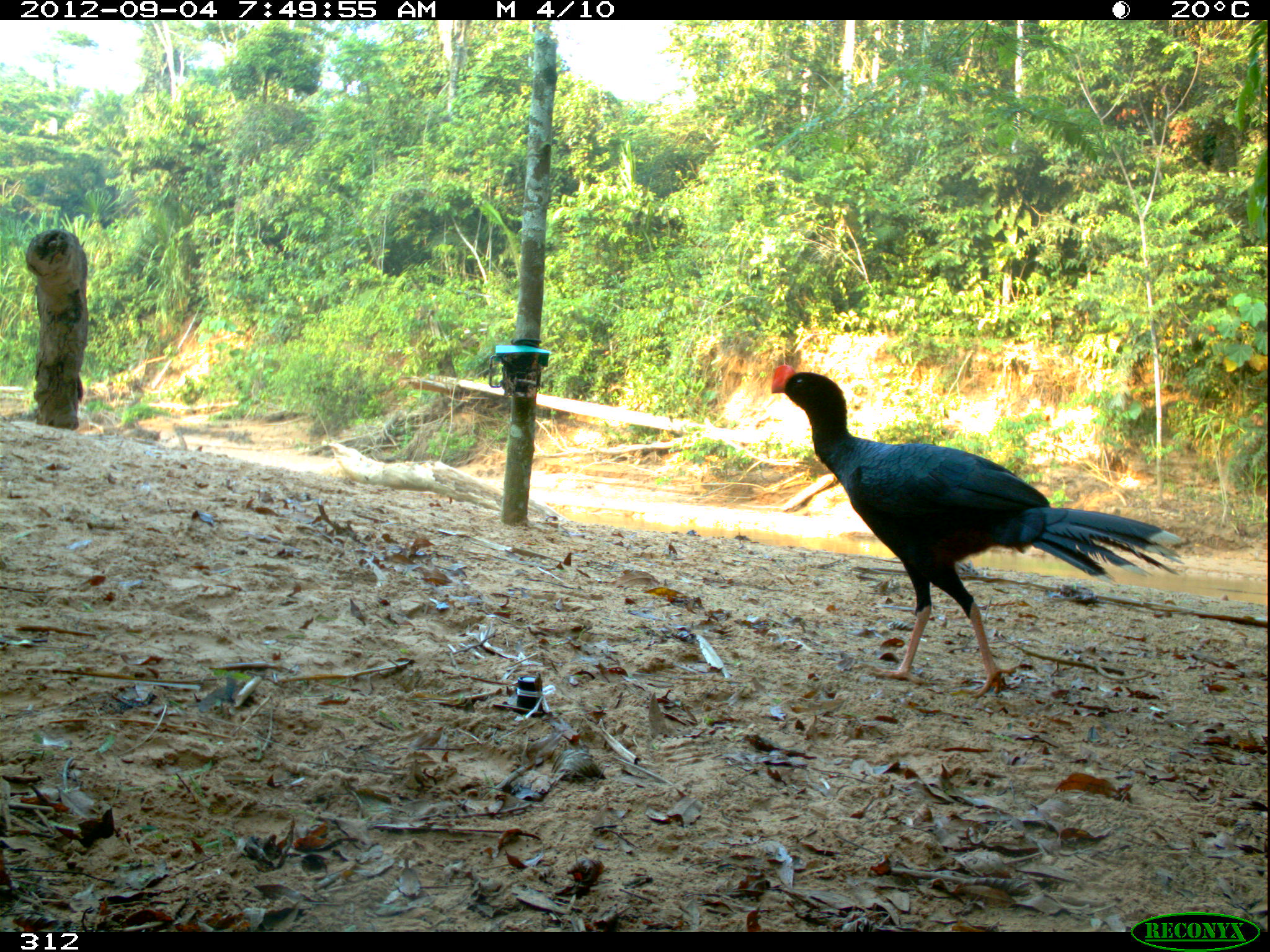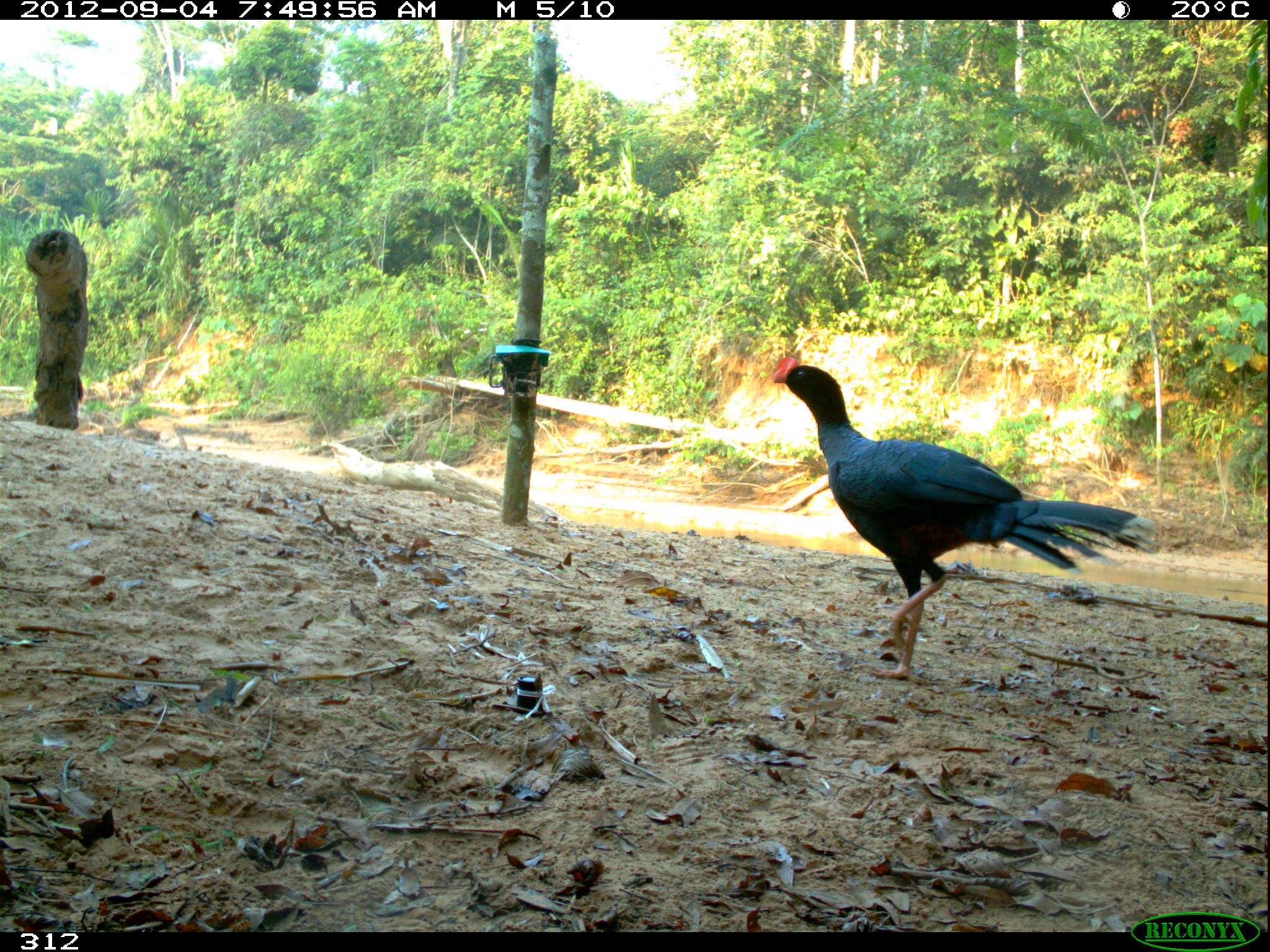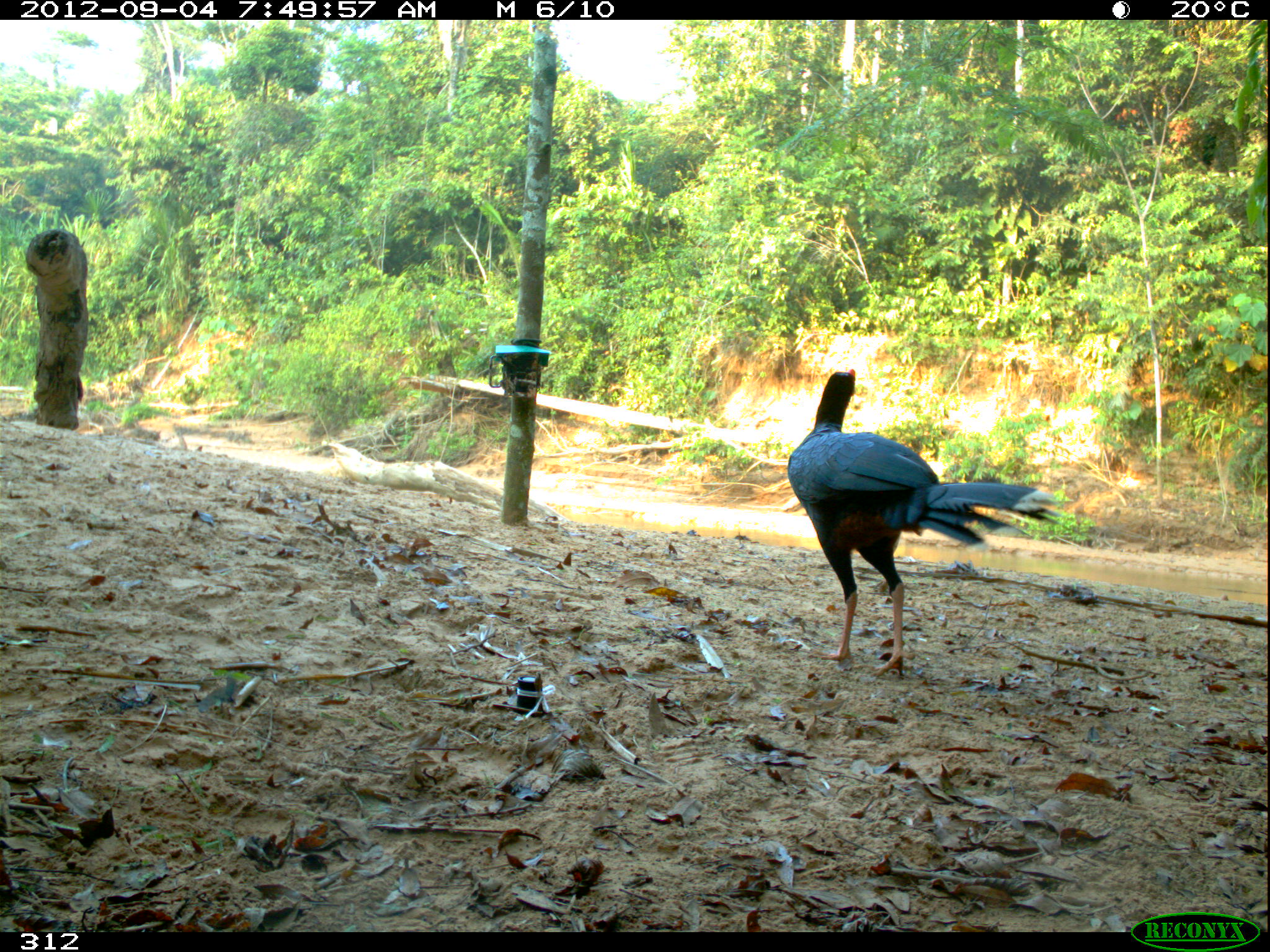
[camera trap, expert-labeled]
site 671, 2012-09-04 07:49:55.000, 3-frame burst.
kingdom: Animalia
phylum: Chordata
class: Aves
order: Galliformes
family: Cracidae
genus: Mitu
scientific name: Mitu tuberosum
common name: razor-billed curassow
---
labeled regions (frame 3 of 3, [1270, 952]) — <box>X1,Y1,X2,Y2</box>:
mitu tuberosum: <box>784,364,1071,678</box>